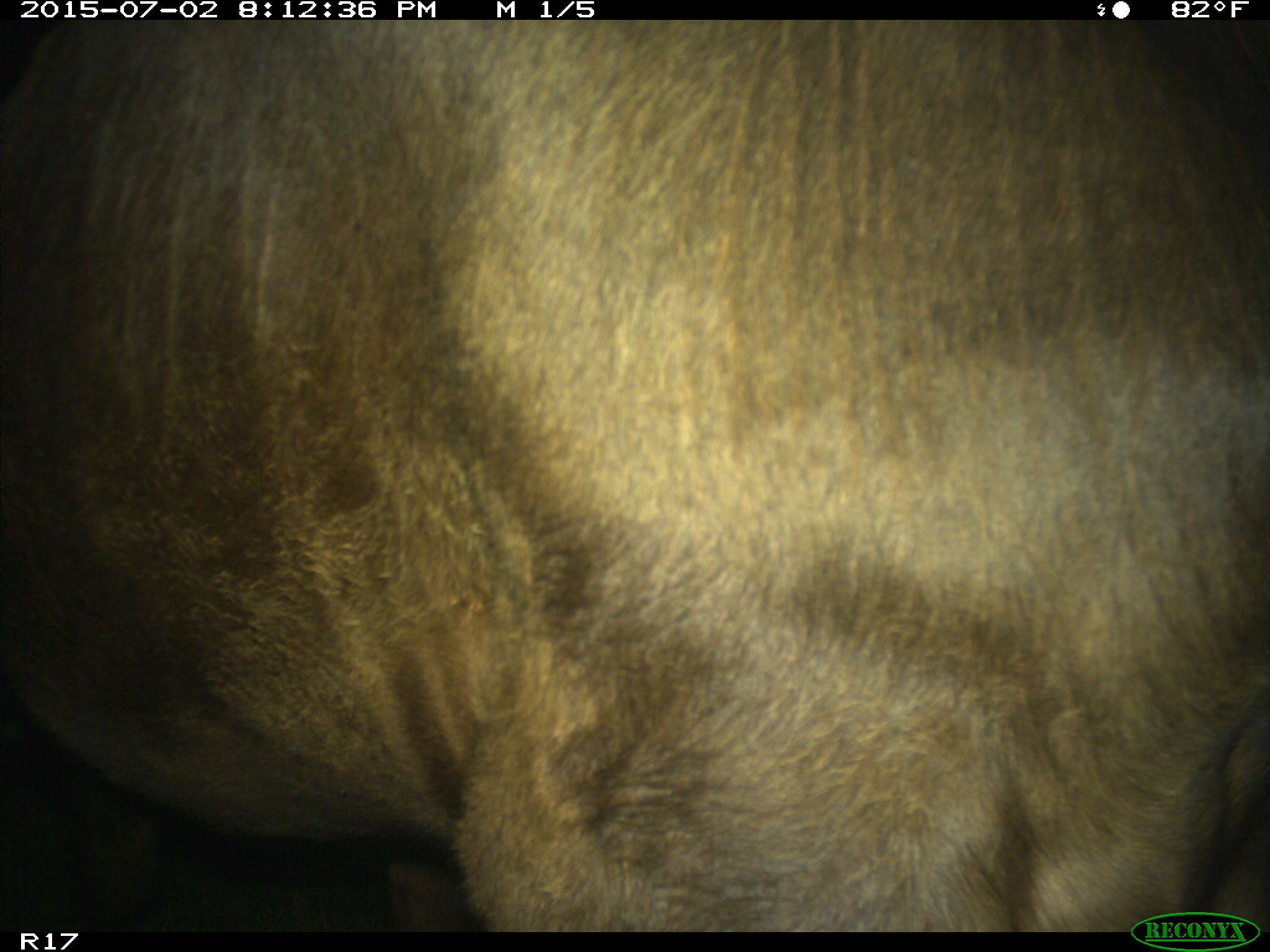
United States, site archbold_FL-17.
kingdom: Animalia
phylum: Chordata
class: Mammalia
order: Artiodactyla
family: Bovidae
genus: Bos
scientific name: Bos taurus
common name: domestic cow